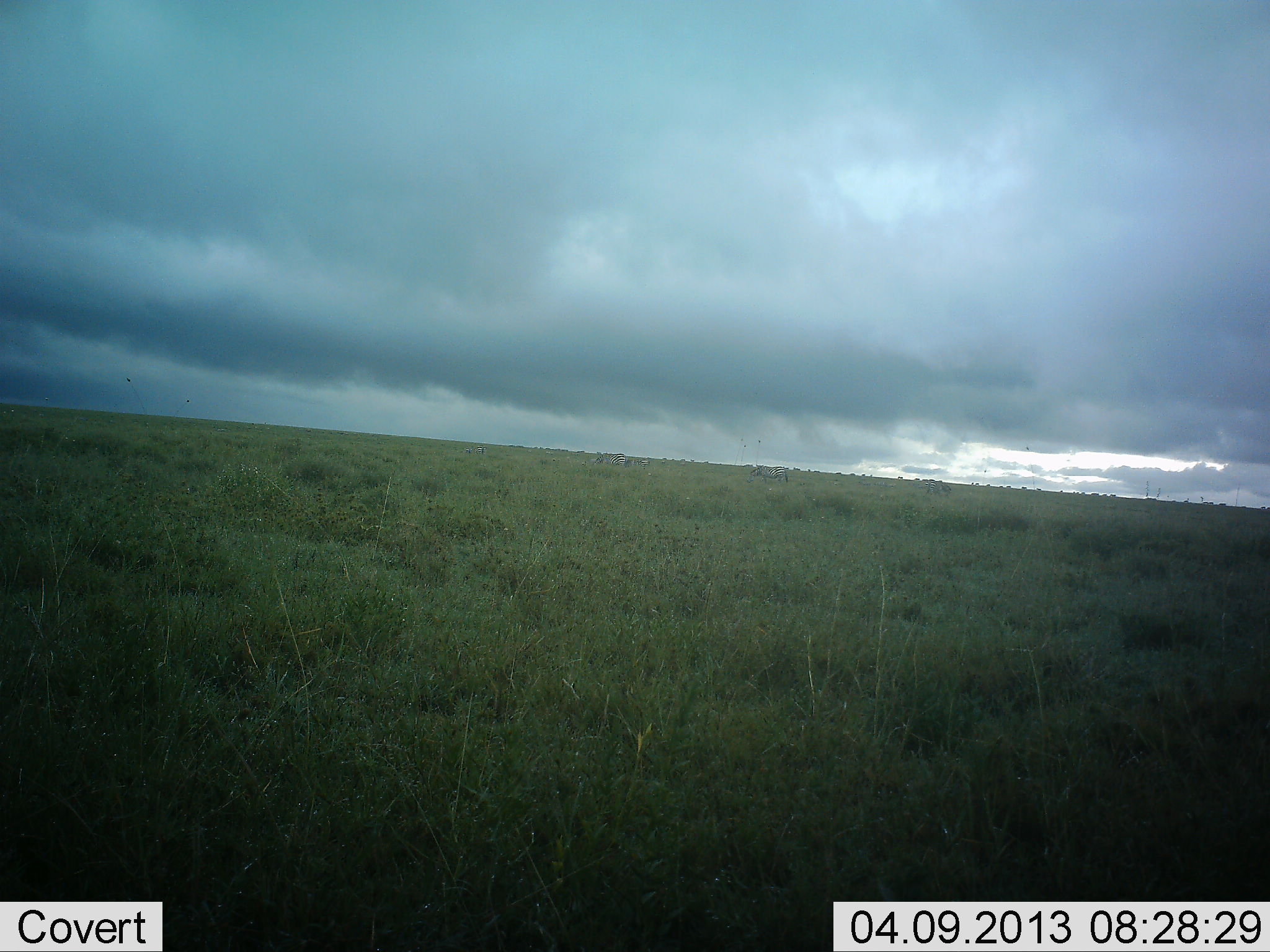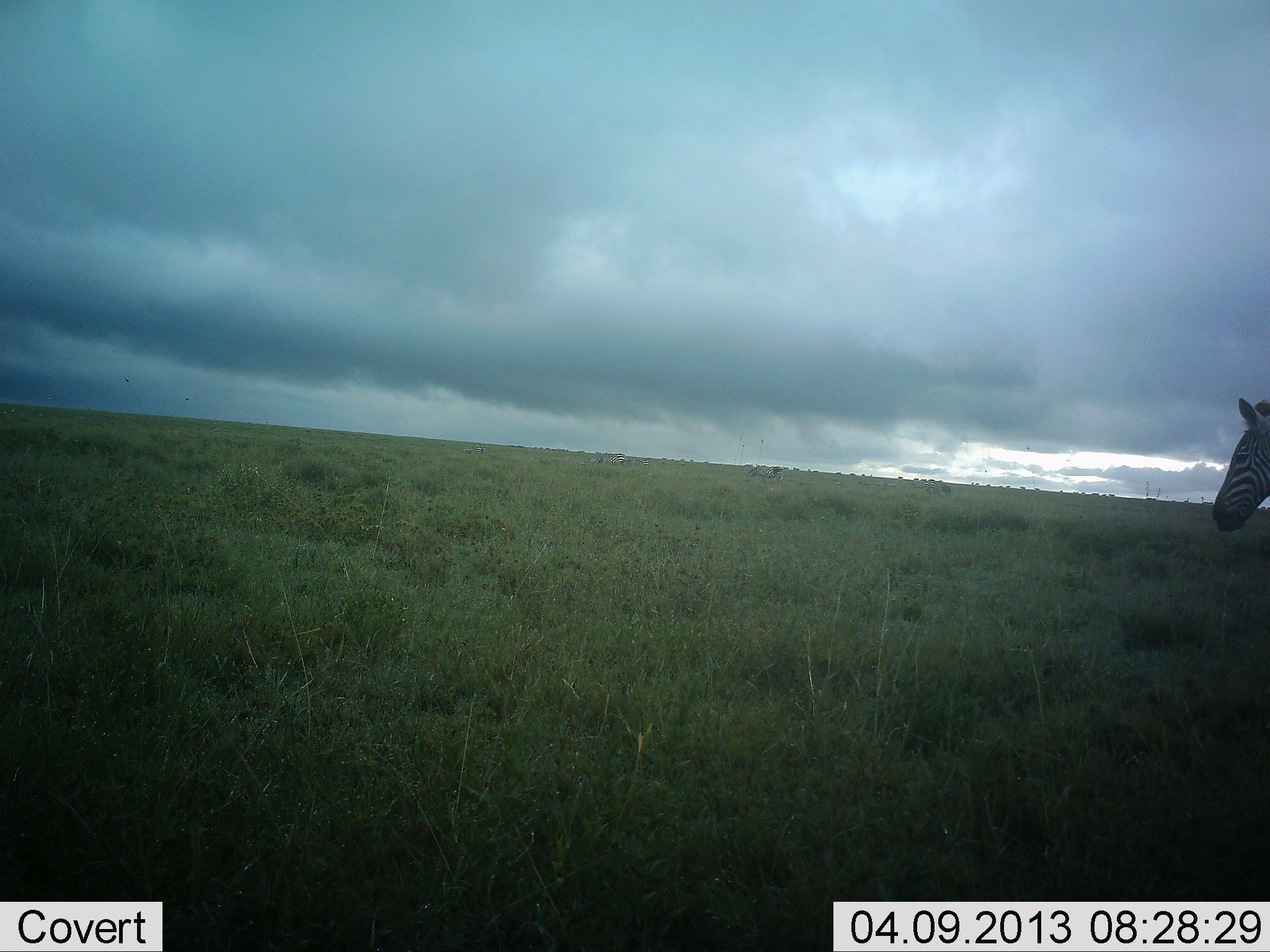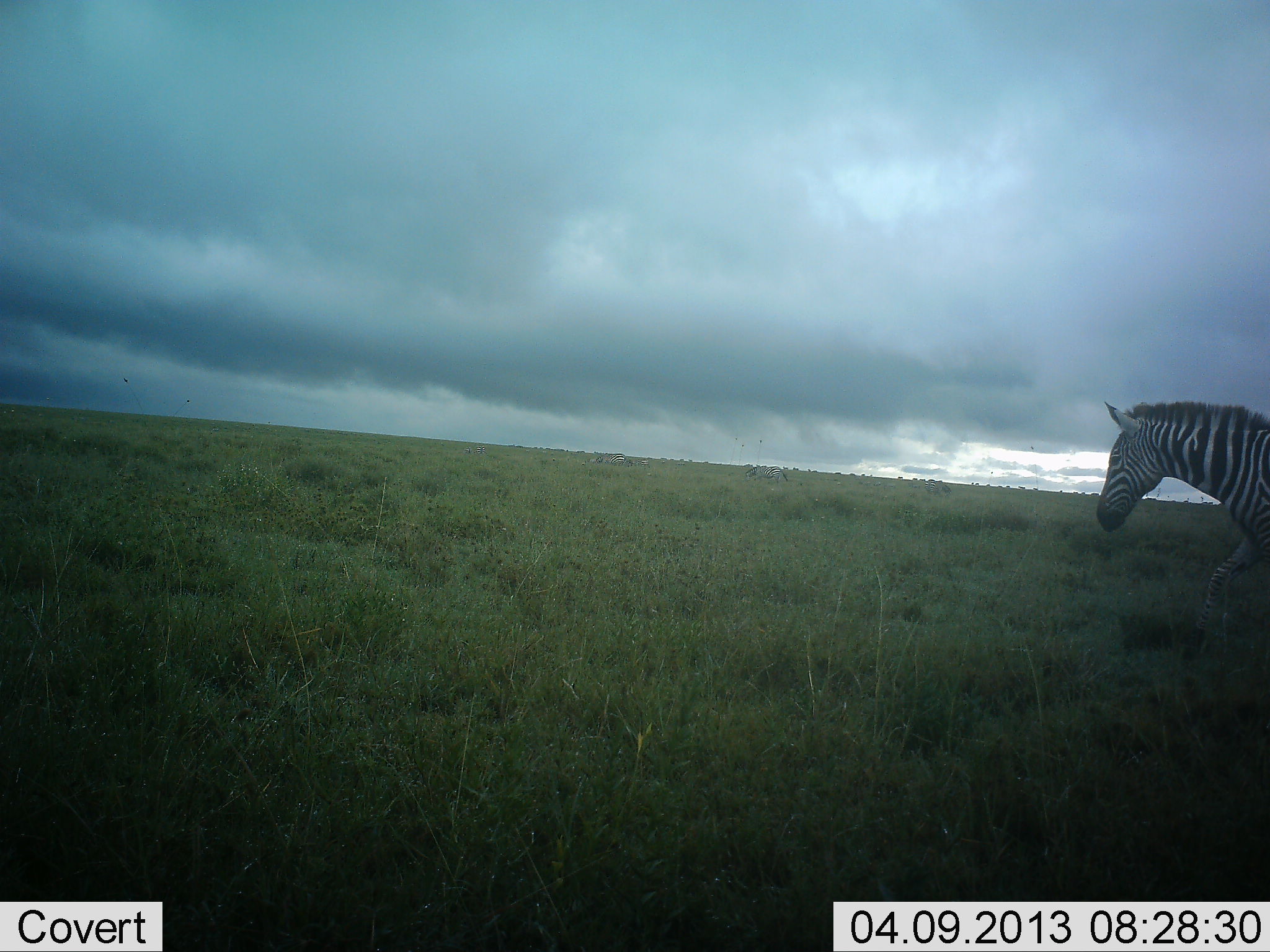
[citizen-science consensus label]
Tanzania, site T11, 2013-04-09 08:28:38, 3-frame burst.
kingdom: Animalia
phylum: Chordata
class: Mammalia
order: Perissodactyla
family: Equidae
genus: Equus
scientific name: Equus quagga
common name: plains zebra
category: zebra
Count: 1.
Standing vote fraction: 21%.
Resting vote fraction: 0%.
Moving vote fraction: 87%.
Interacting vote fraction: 0%.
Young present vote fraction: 0%.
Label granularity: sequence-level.